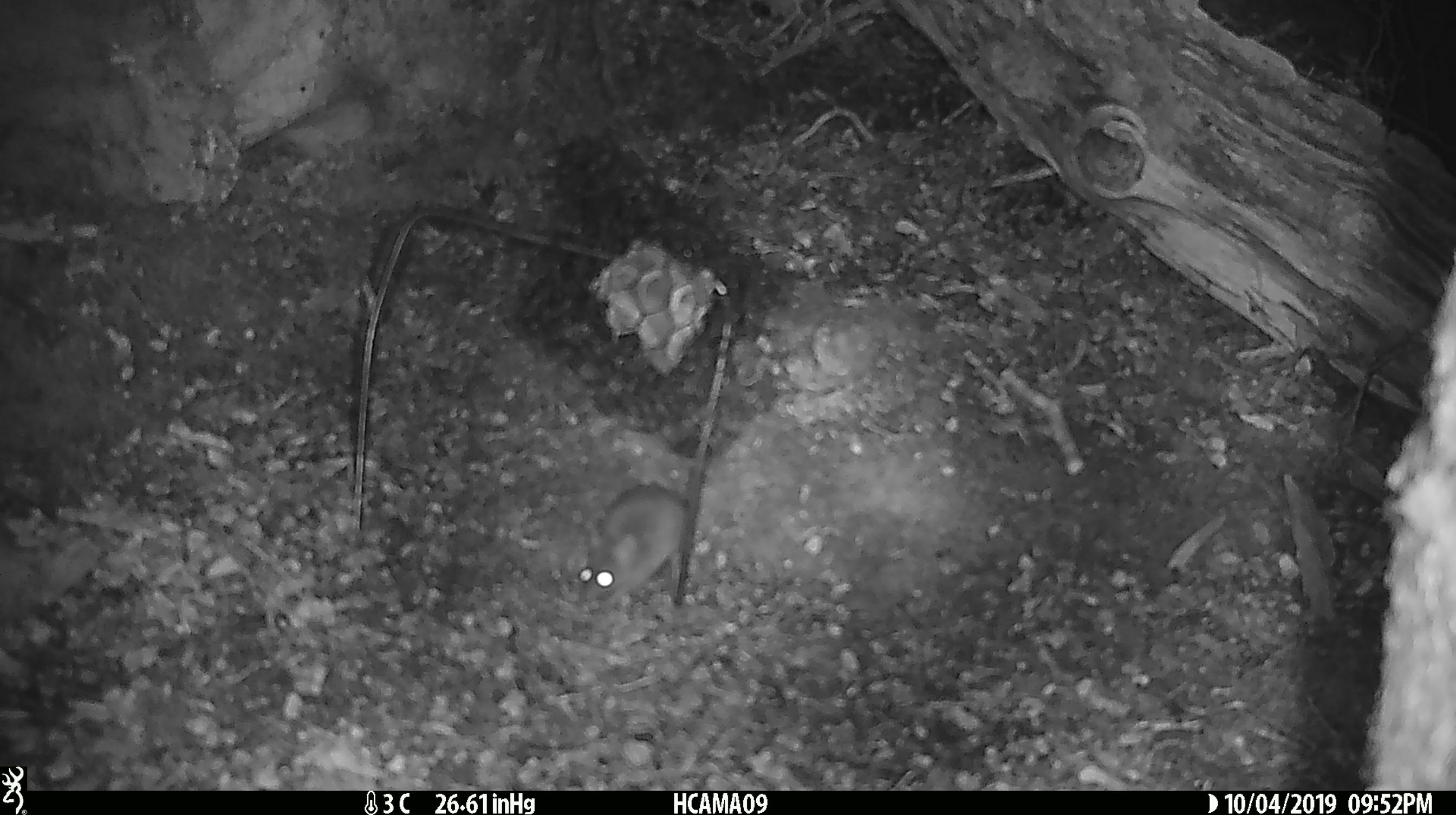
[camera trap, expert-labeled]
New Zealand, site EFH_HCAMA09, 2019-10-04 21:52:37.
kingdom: Animalia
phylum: Chordata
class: Mammalia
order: Rodentia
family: Muridae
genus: Mus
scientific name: Mus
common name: mouse